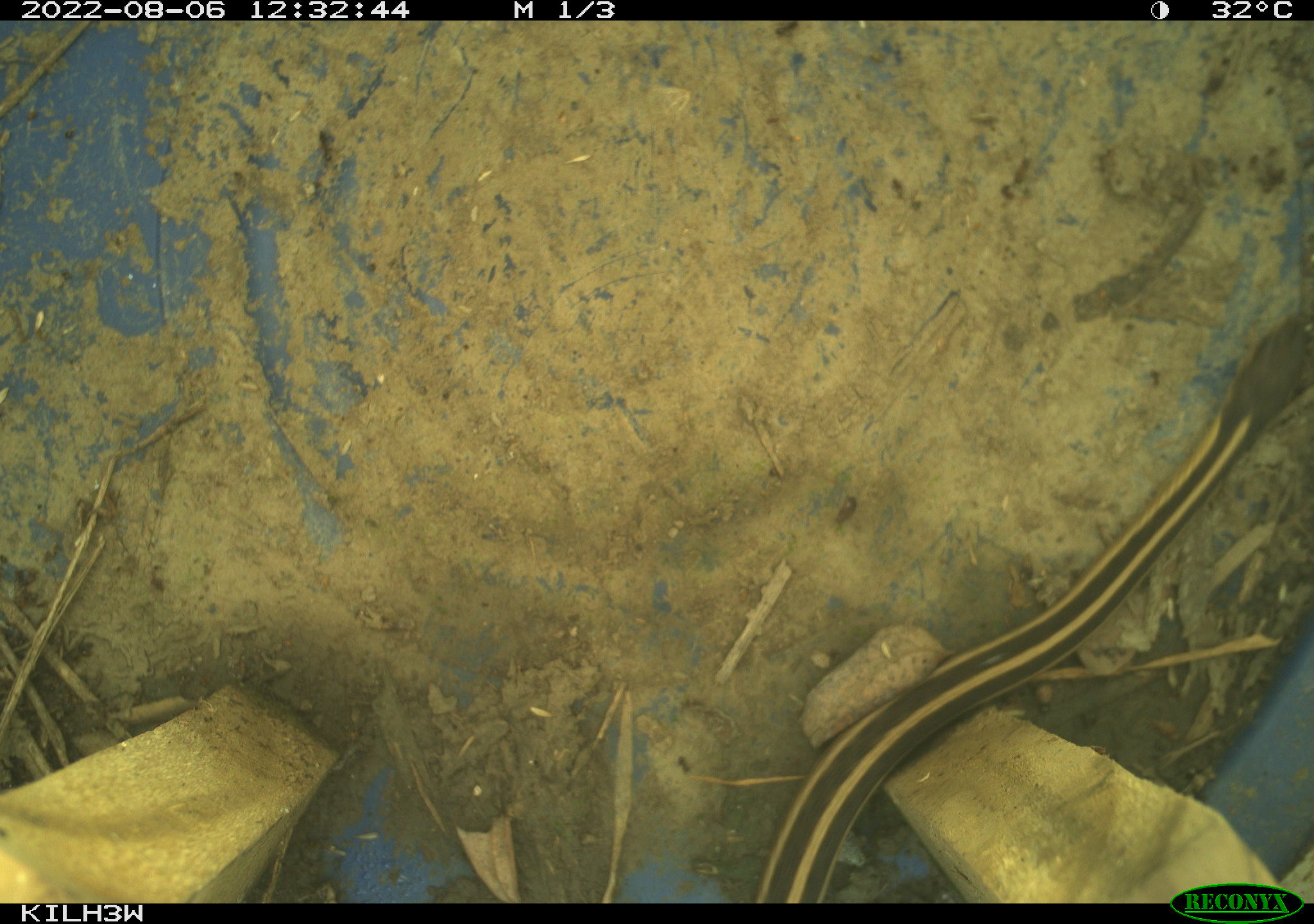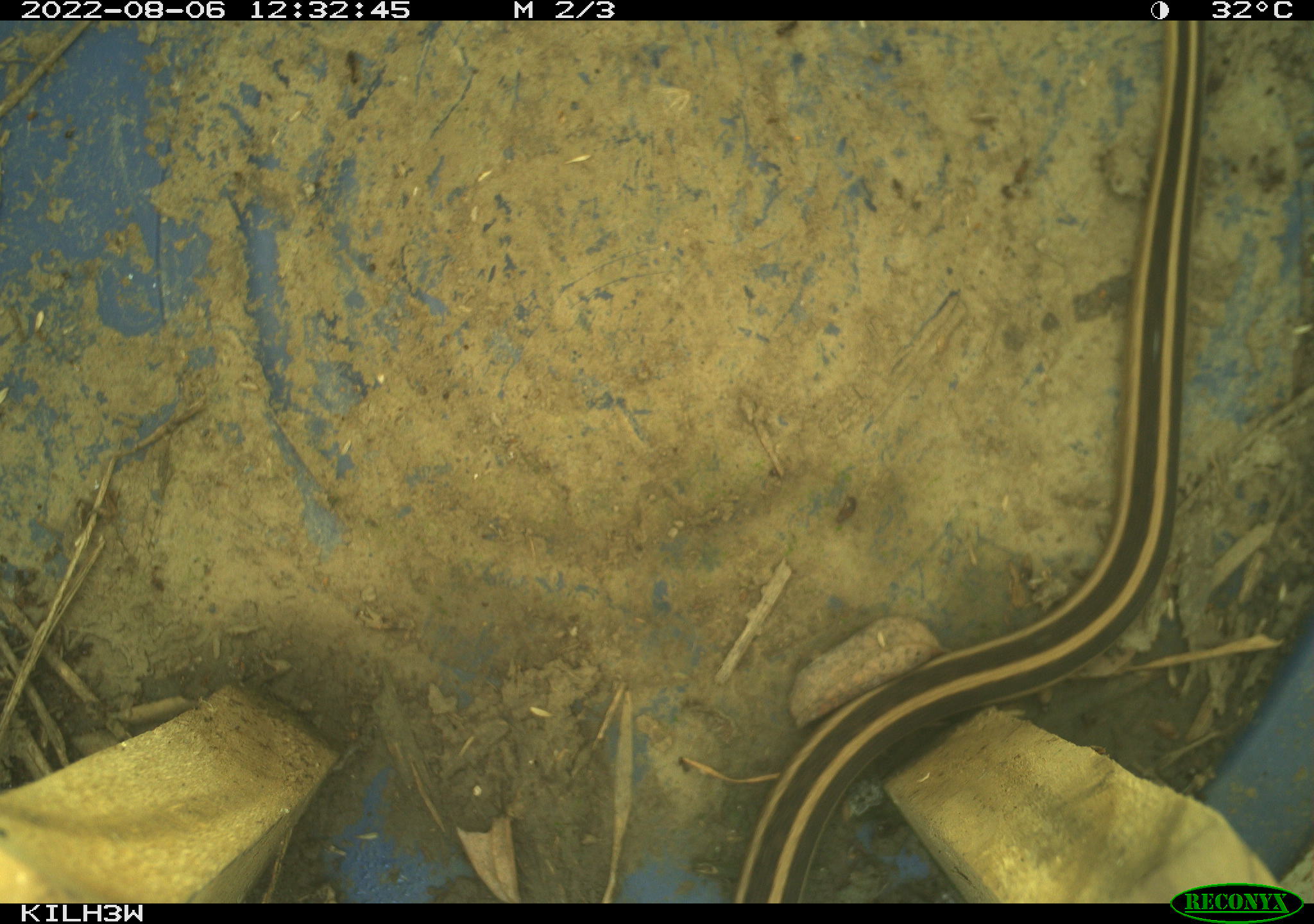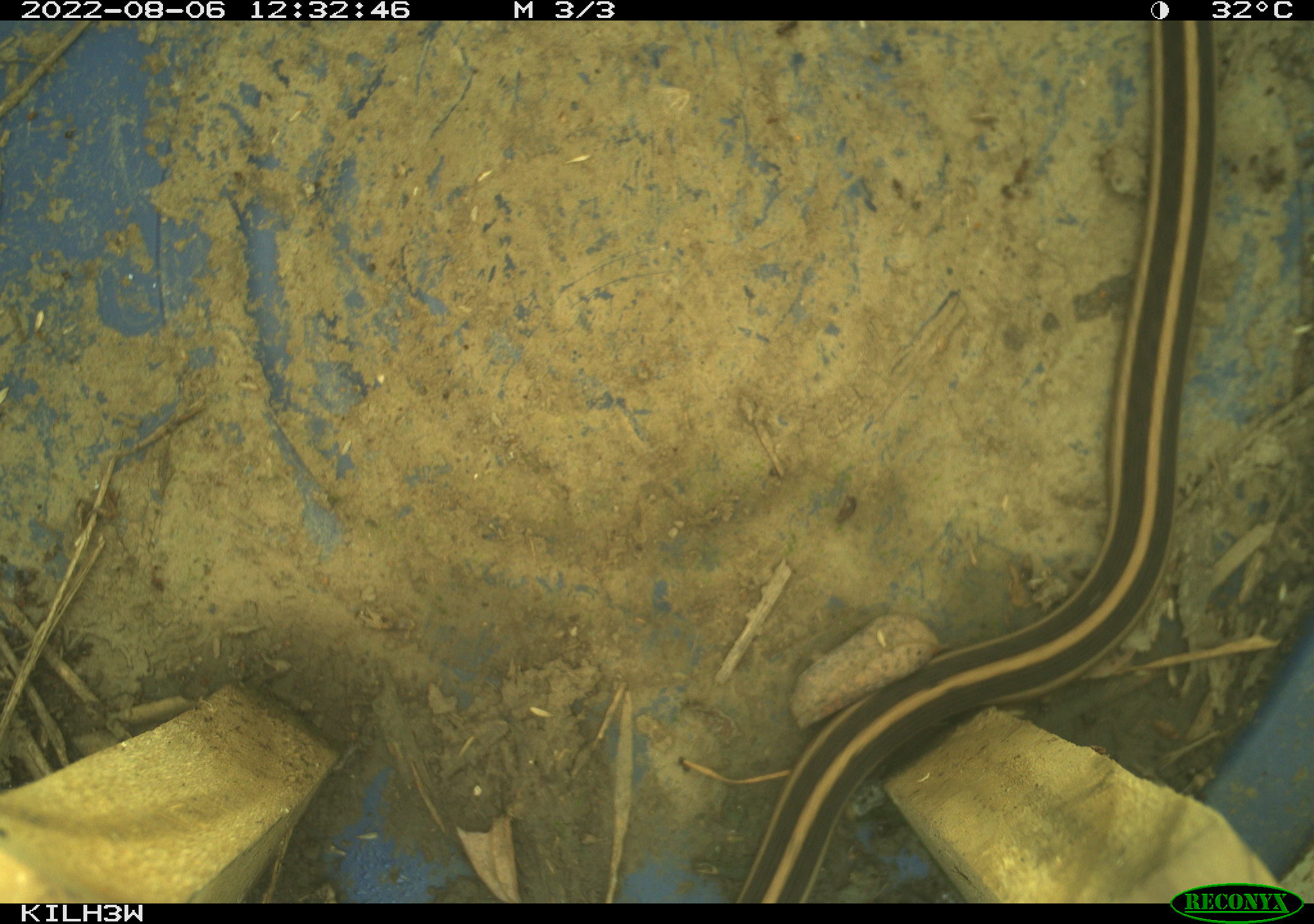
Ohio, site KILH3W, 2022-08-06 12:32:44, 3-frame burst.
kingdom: Animalia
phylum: Chordata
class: Reptilia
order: Squamata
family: Colubridae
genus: Thamnophis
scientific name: Thamnophis sirtalis sirtalis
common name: eastern gartersnake